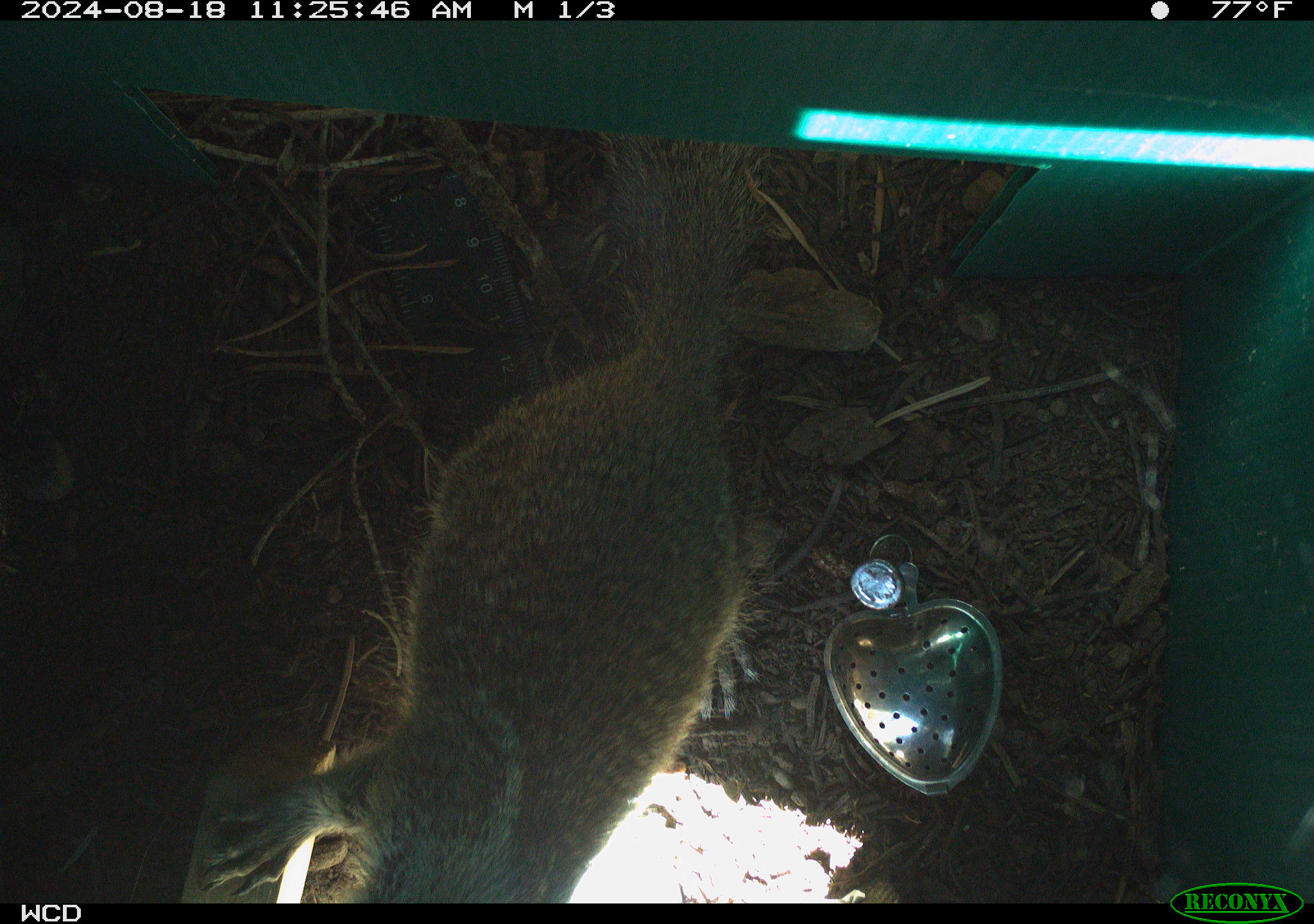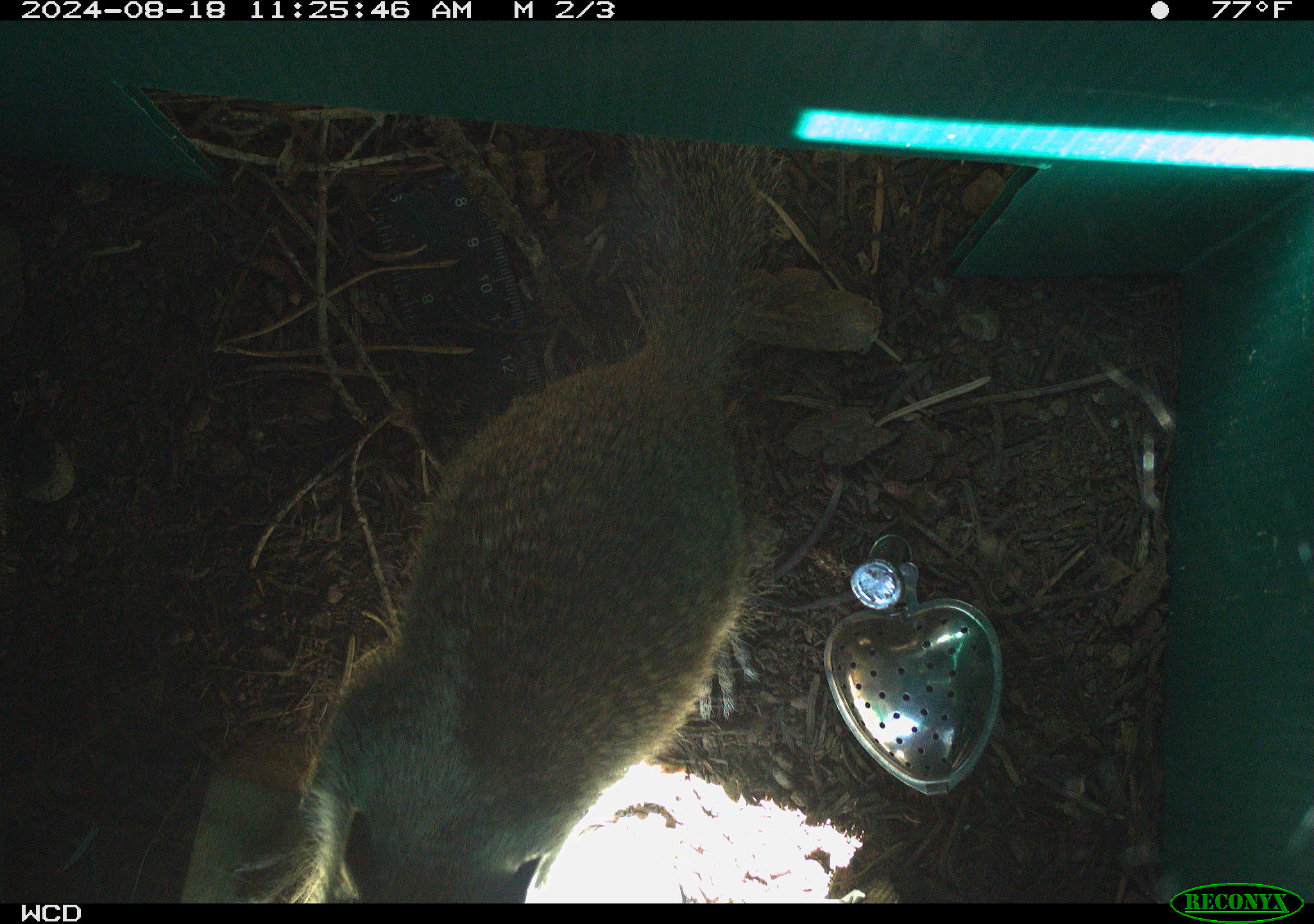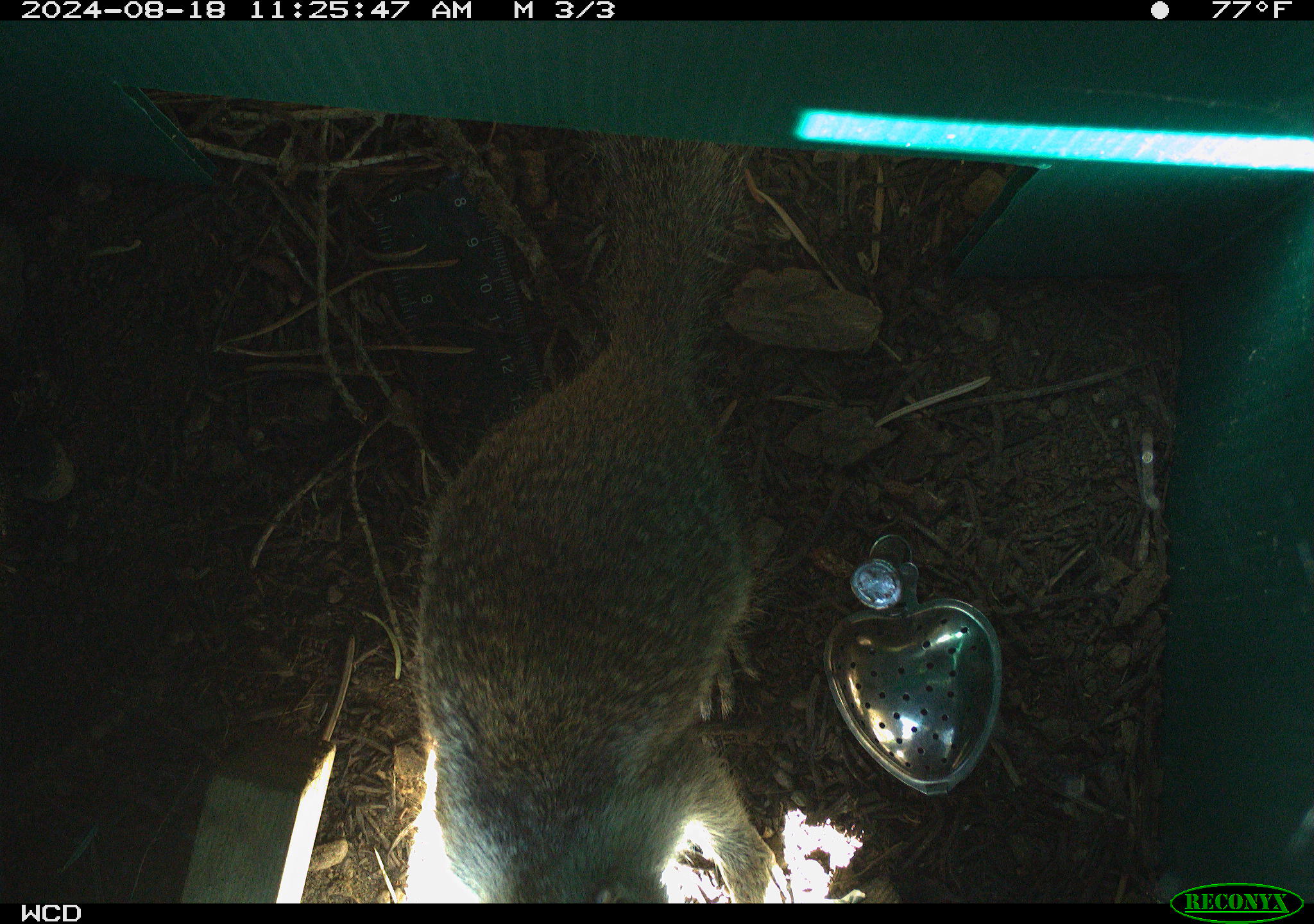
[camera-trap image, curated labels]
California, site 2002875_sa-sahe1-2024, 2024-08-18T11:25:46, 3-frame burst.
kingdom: Animalia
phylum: Chordata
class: Mammalia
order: Rodentia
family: Sciuridae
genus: Otospermophilus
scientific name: Otospermophilus beecheyi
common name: california ground squirrel